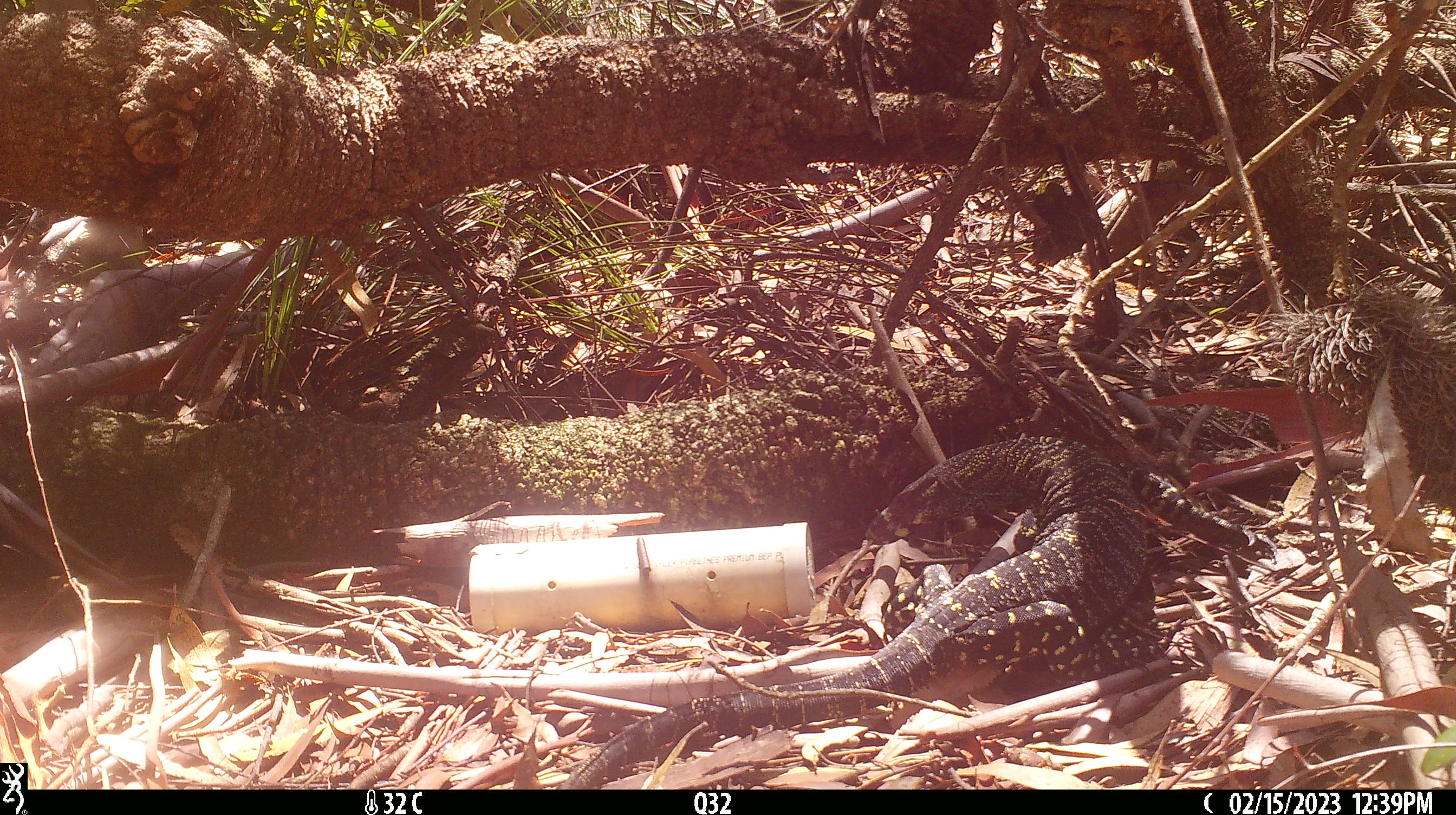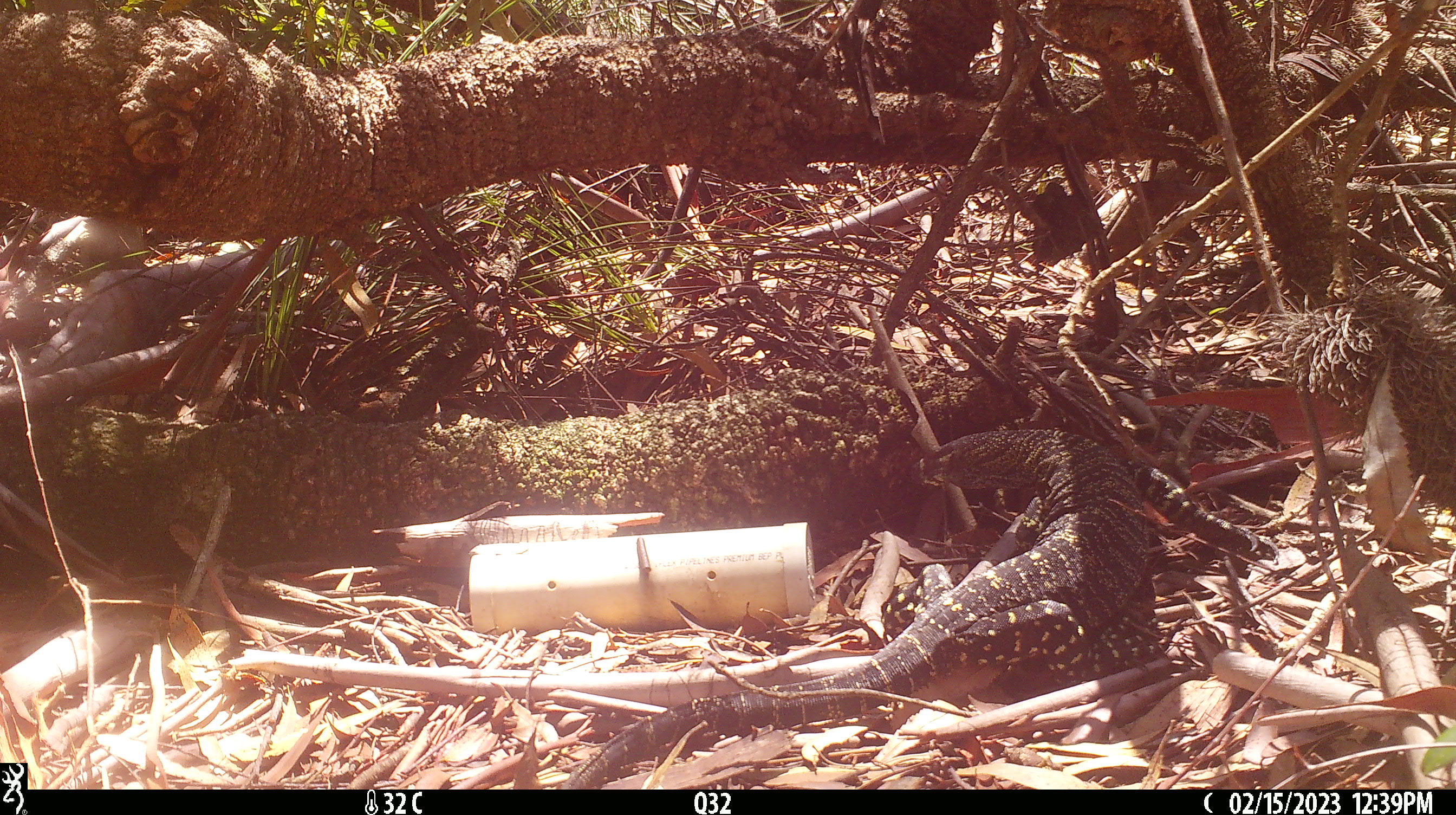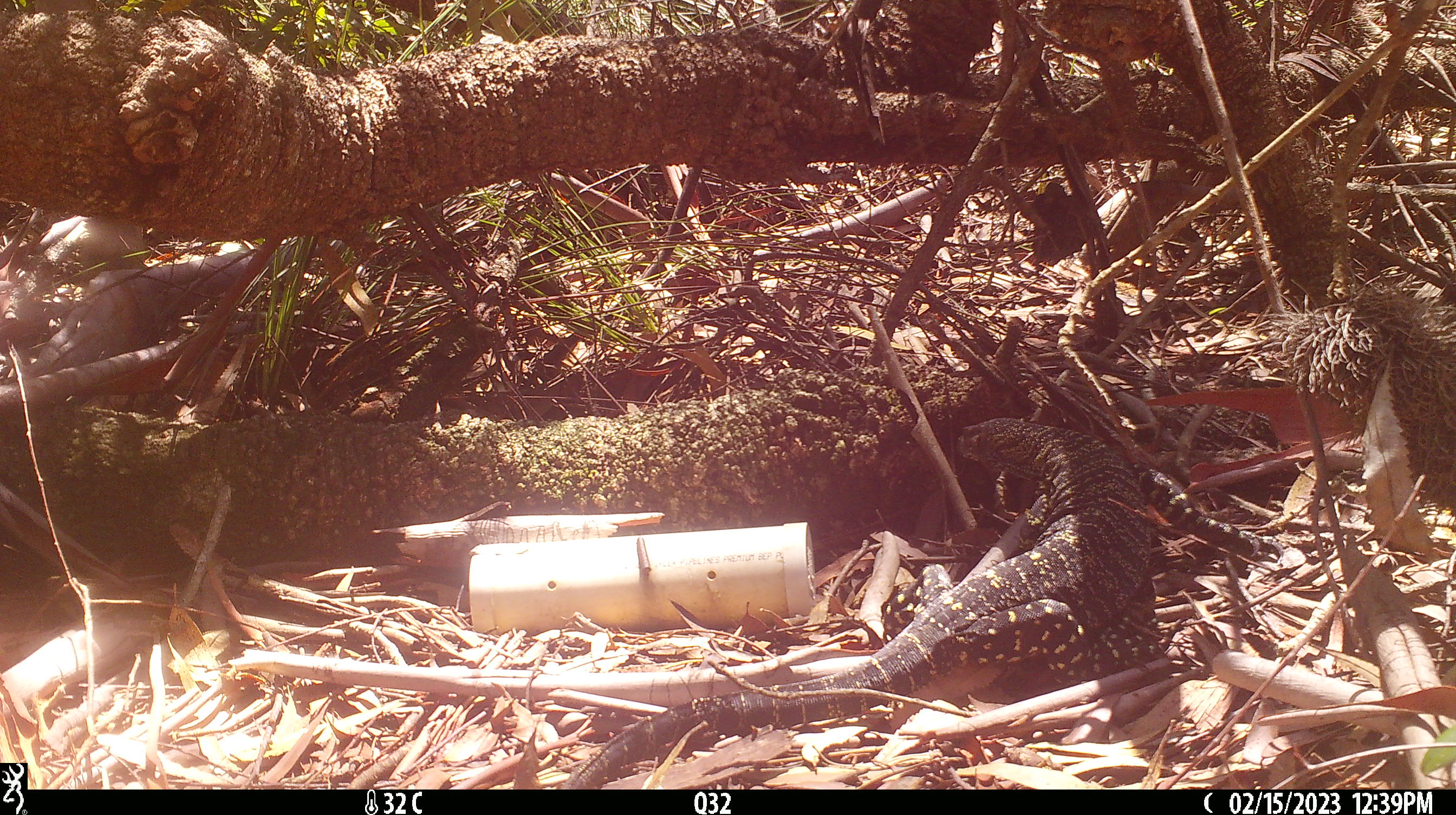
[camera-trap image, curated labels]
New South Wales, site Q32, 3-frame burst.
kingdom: Animalia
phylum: Chordata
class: Reptilia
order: Squamata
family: Varanidae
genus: Varanus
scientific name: Varanus varius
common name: lace monitor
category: goanna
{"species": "goanna (lace monitor) (Varanus varius)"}